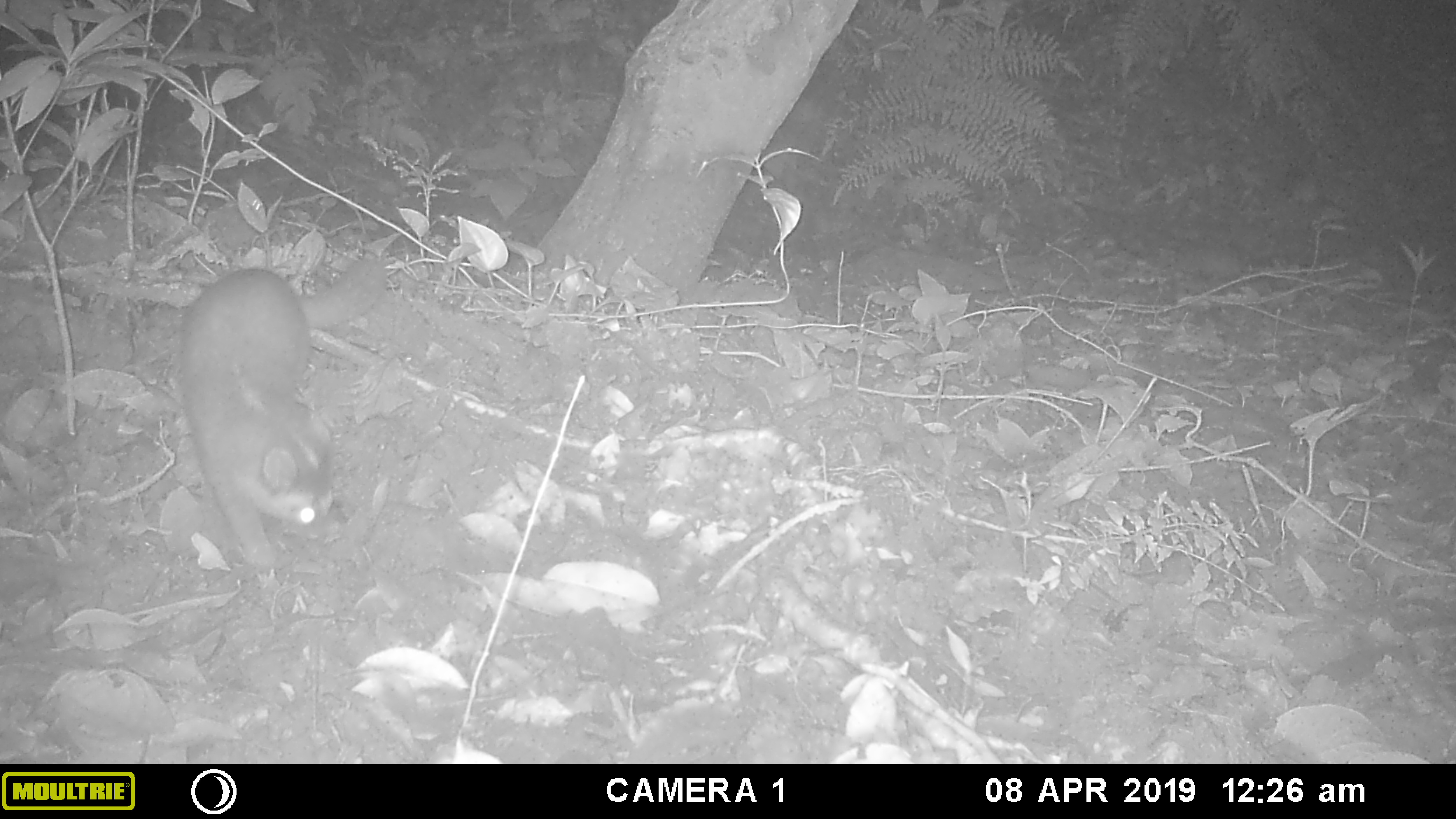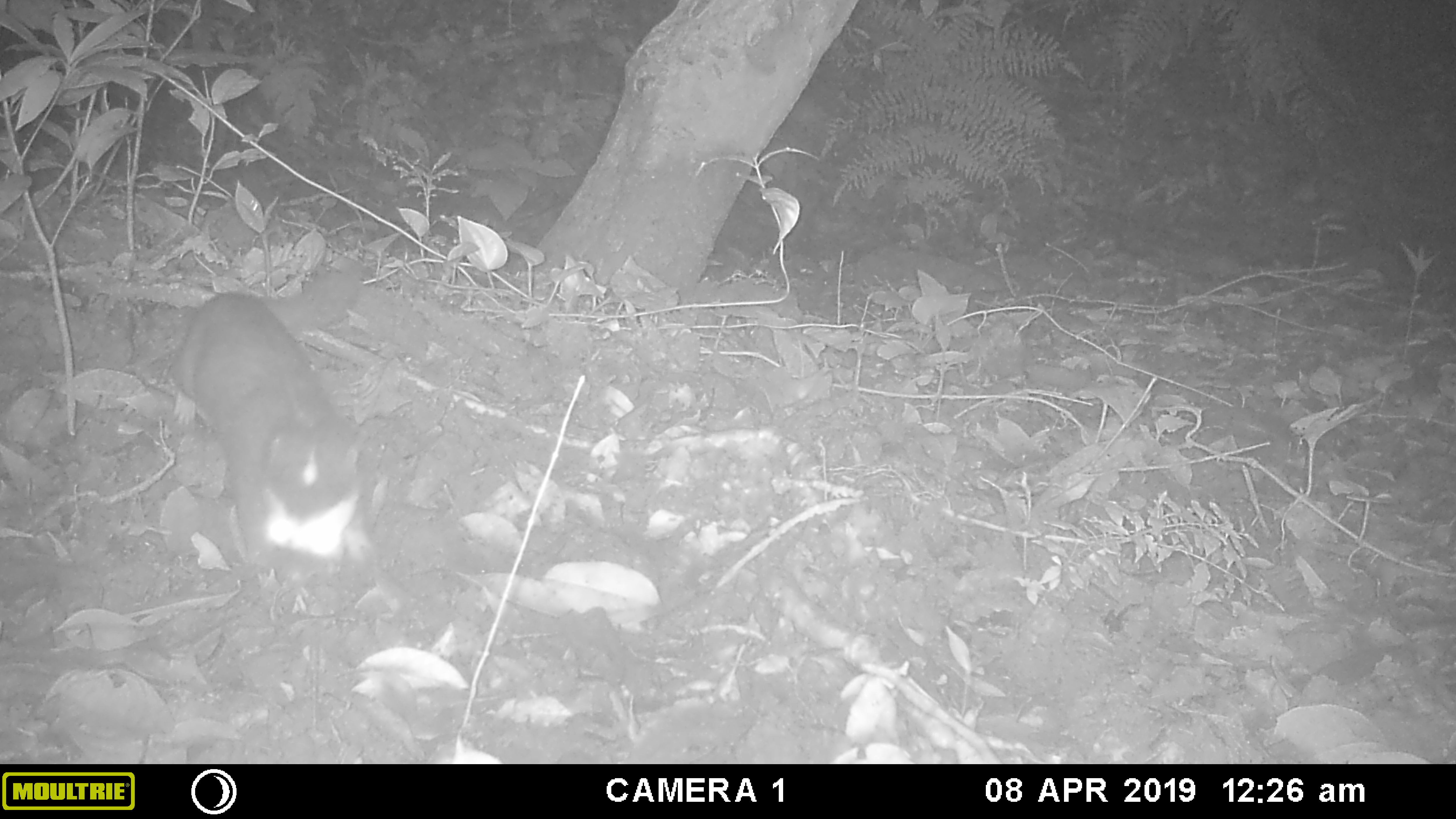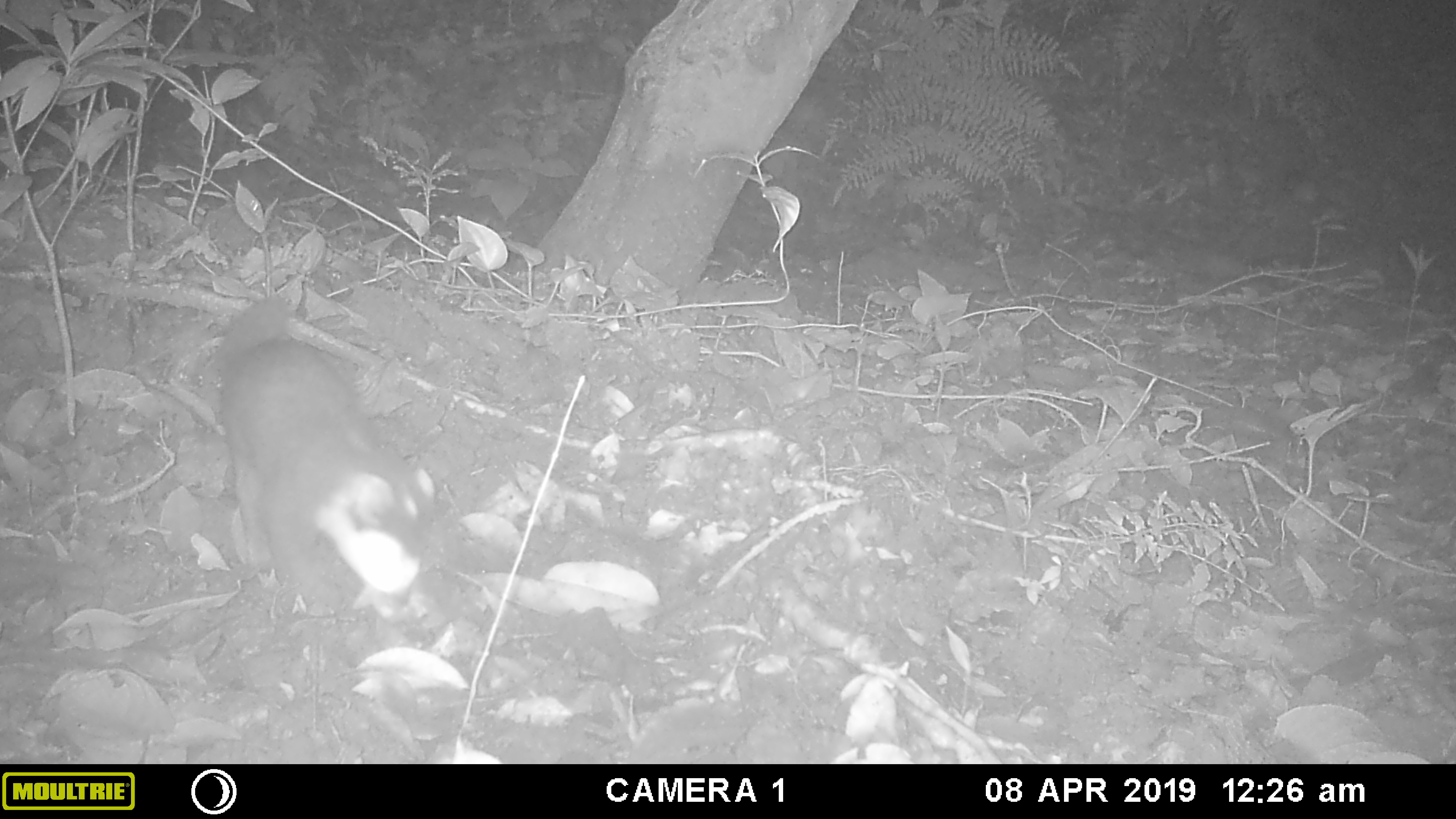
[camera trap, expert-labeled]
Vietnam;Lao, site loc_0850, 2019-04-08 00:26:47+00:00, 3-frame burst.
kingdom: Animalia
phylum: Chordata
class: Mammalia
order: Carnivora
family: Mustelidae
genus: Melogale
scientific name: Melogale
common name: ferret badger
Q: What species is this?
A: Ferret badger (Melogale).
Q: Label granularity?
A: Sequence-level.